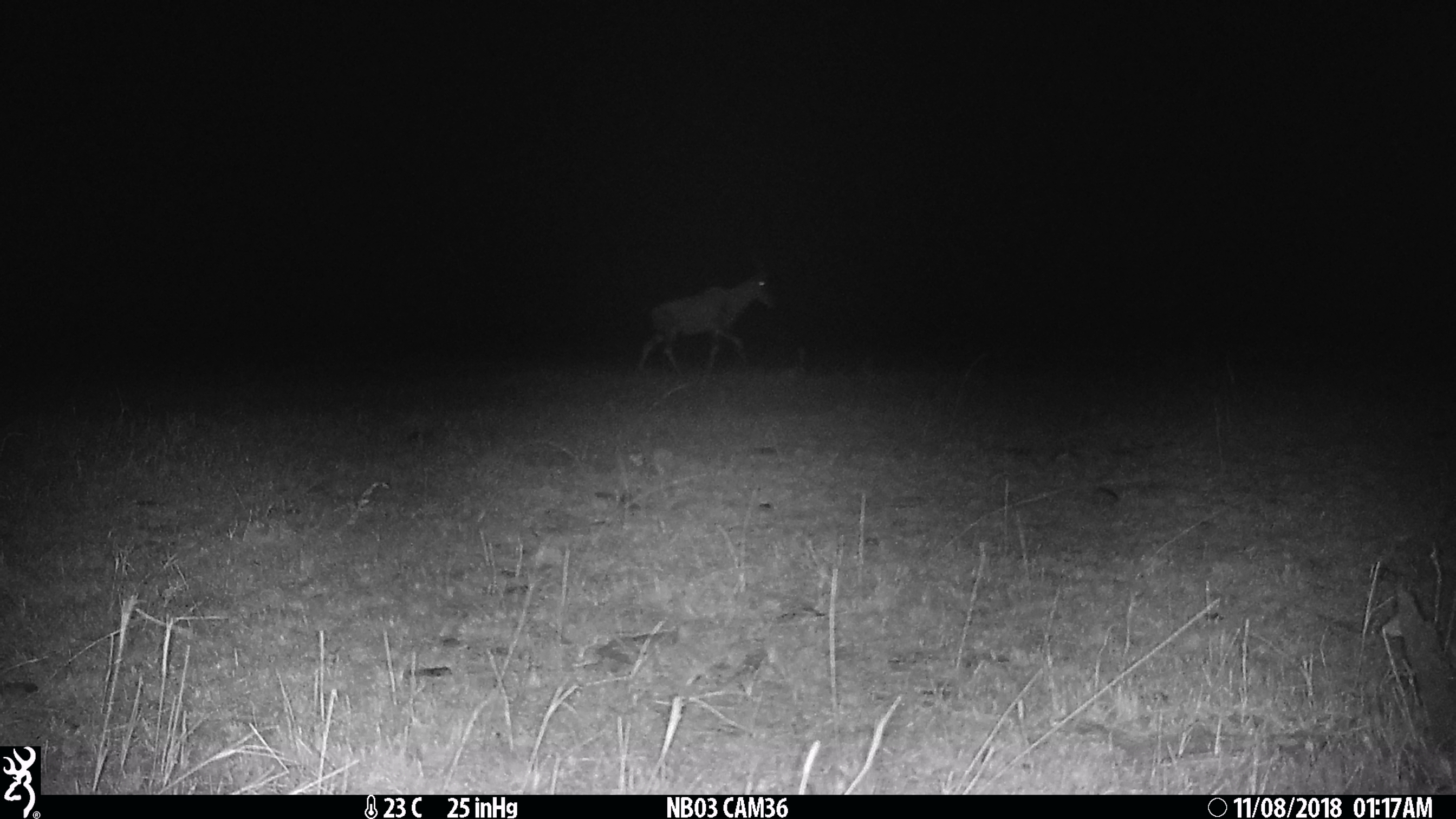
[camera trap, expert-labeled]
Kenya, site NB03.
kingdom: Animalia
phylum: Chordata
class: Mammalia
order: Artiodactyla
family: Bovidae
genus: Damaliscus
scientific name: Damaliscus lunatus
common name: topi